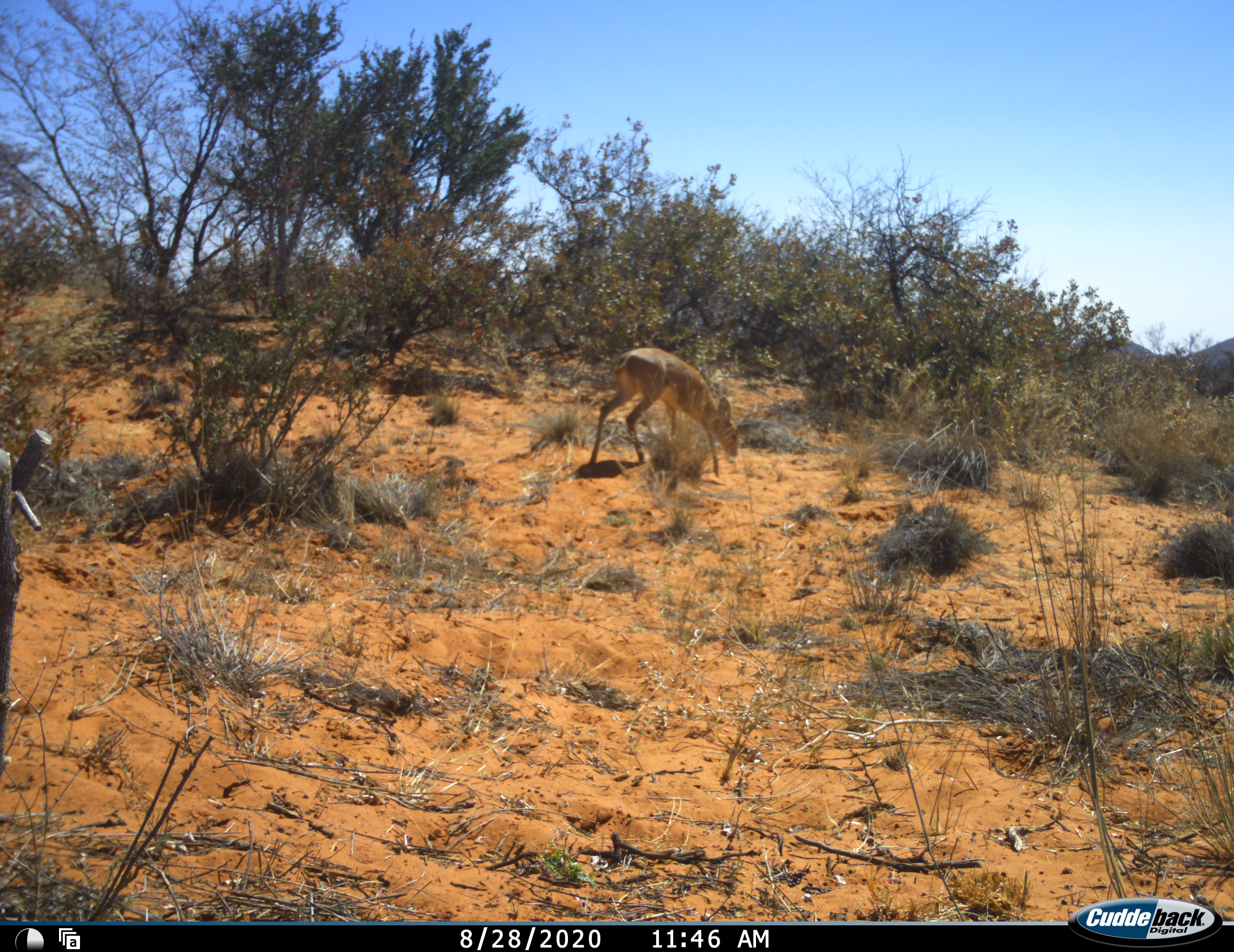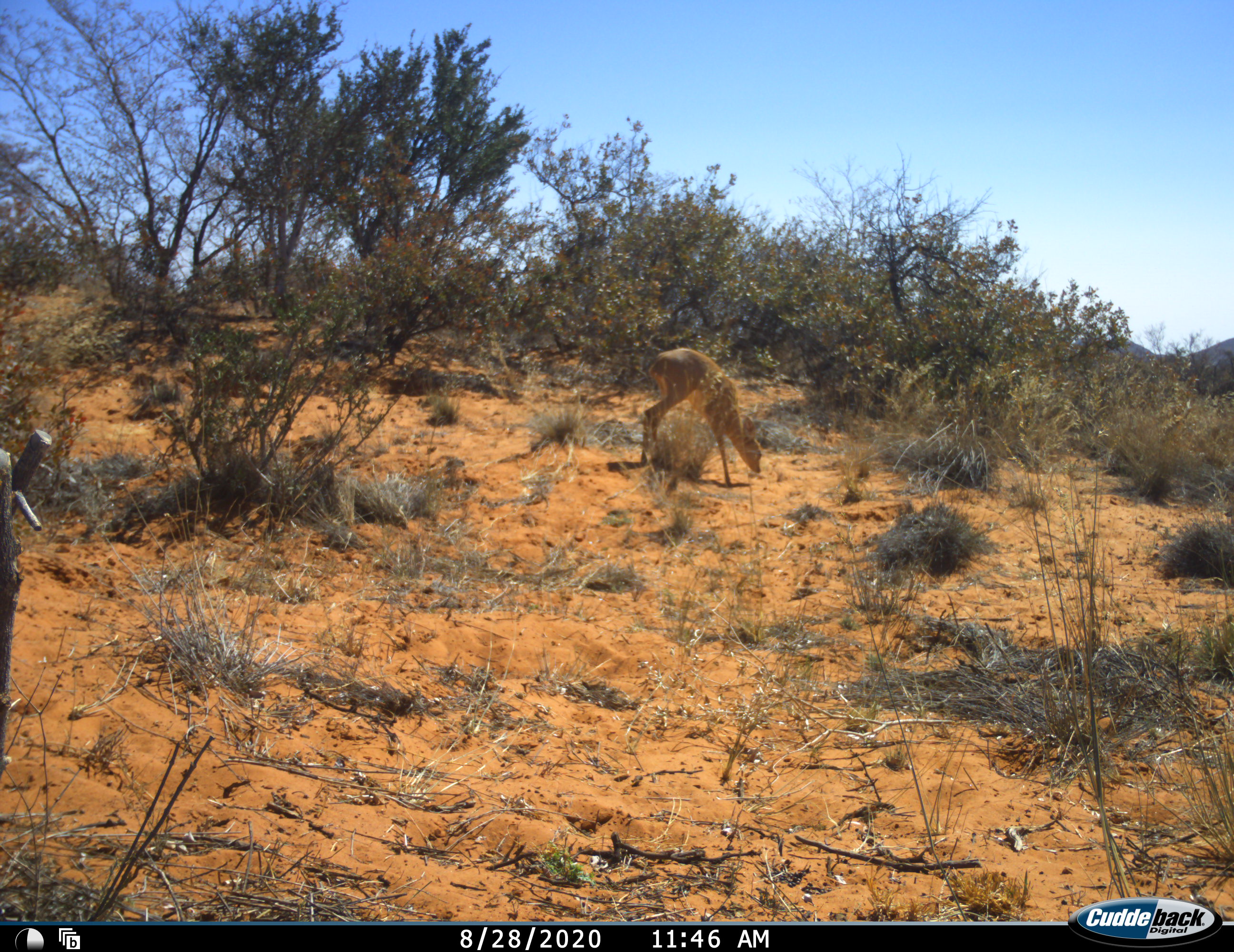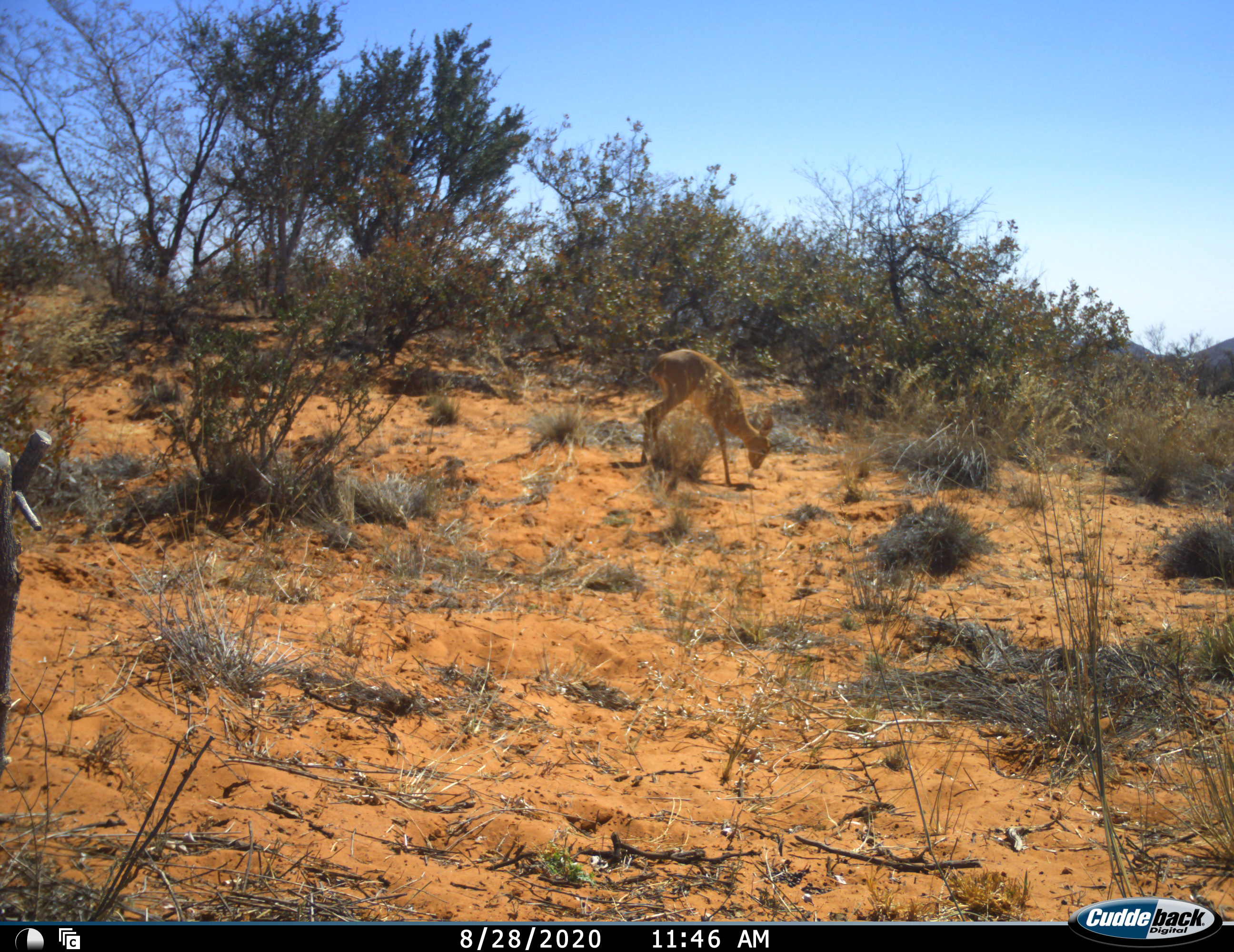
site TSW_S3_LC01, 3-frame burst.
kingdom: Animalia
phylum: Chordata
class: Mammalia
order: Artiodactyla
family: Bovidae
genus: Raphicerus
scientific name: Raphicerus campestris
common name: steenbok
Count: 1.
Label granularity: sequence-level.